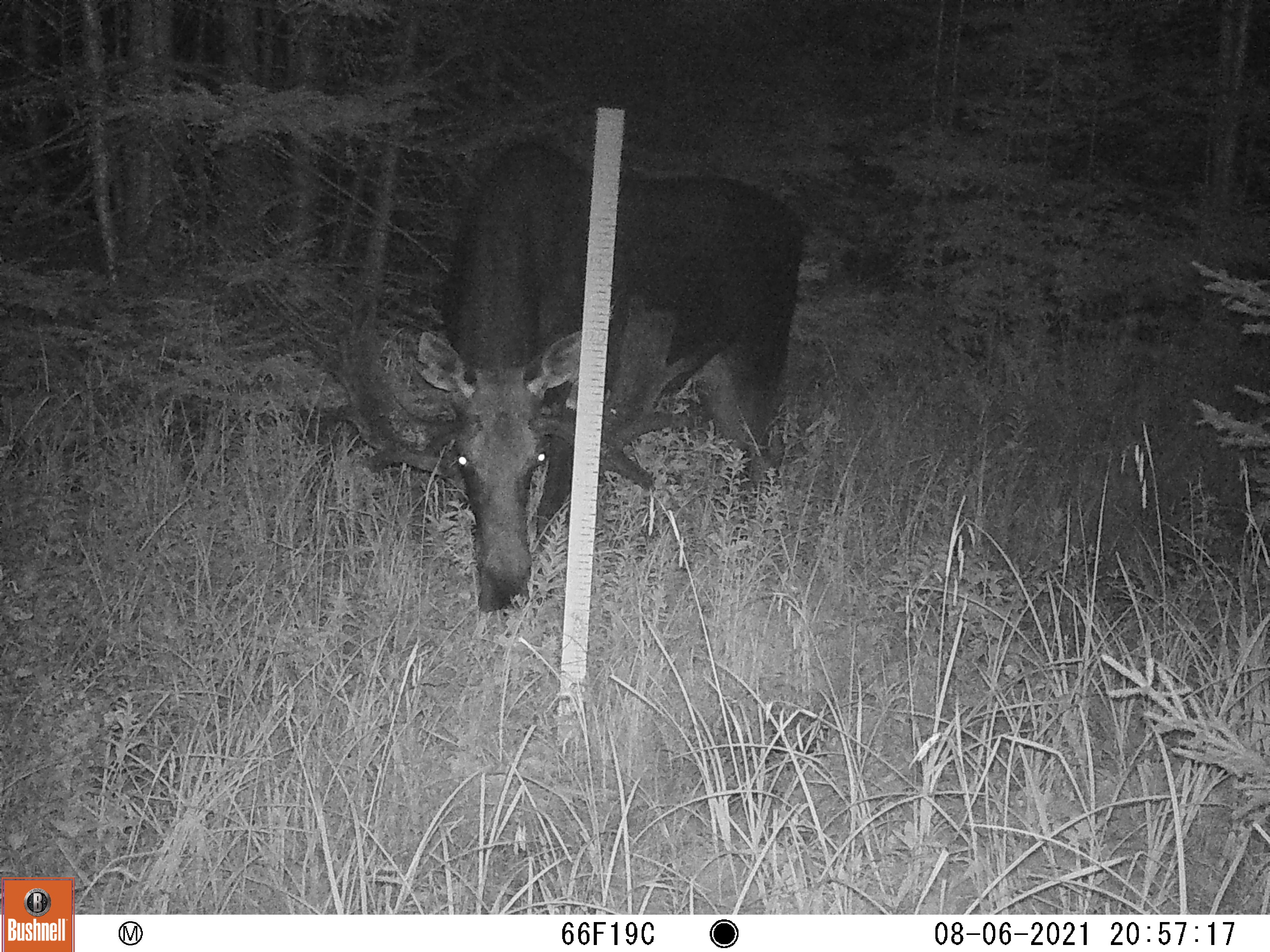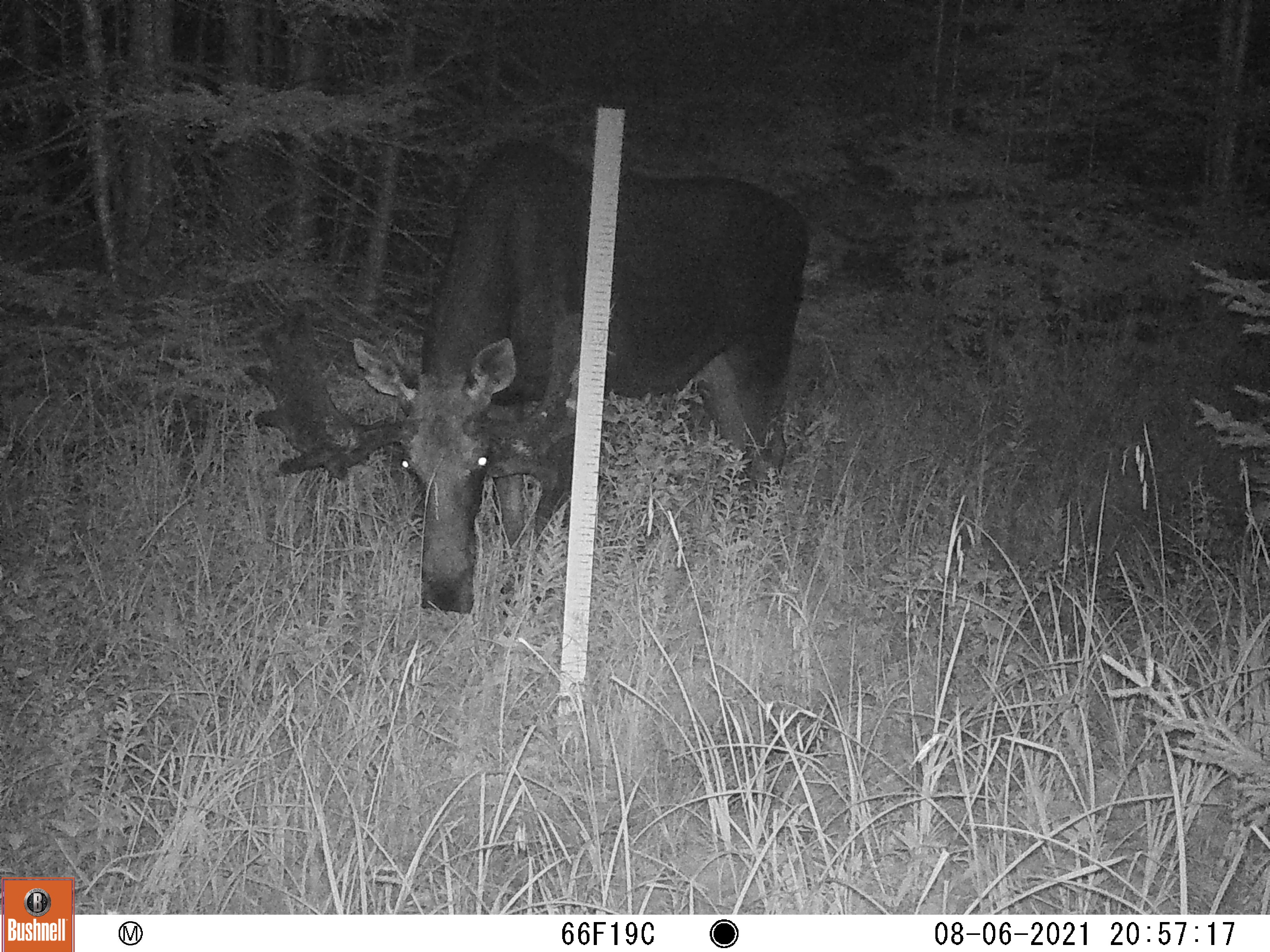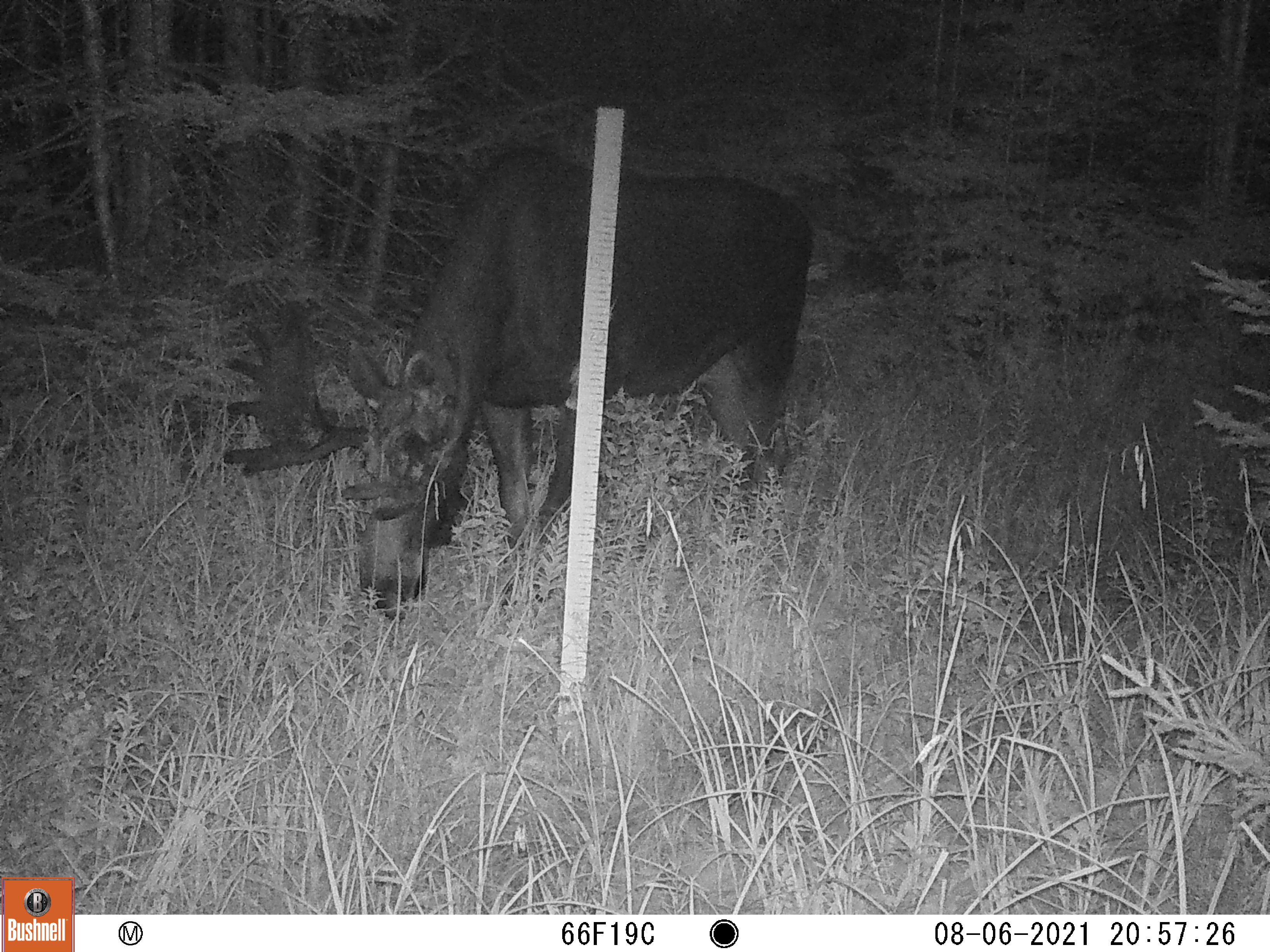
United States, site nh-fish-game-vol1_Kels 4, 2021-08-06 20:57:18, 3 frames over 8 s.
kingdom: Animalia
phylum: Chordata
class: Mammalia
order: Artiodactyla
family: Cervidae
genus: Alces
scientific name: Alces alces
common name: moose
Moose (Alces alces).